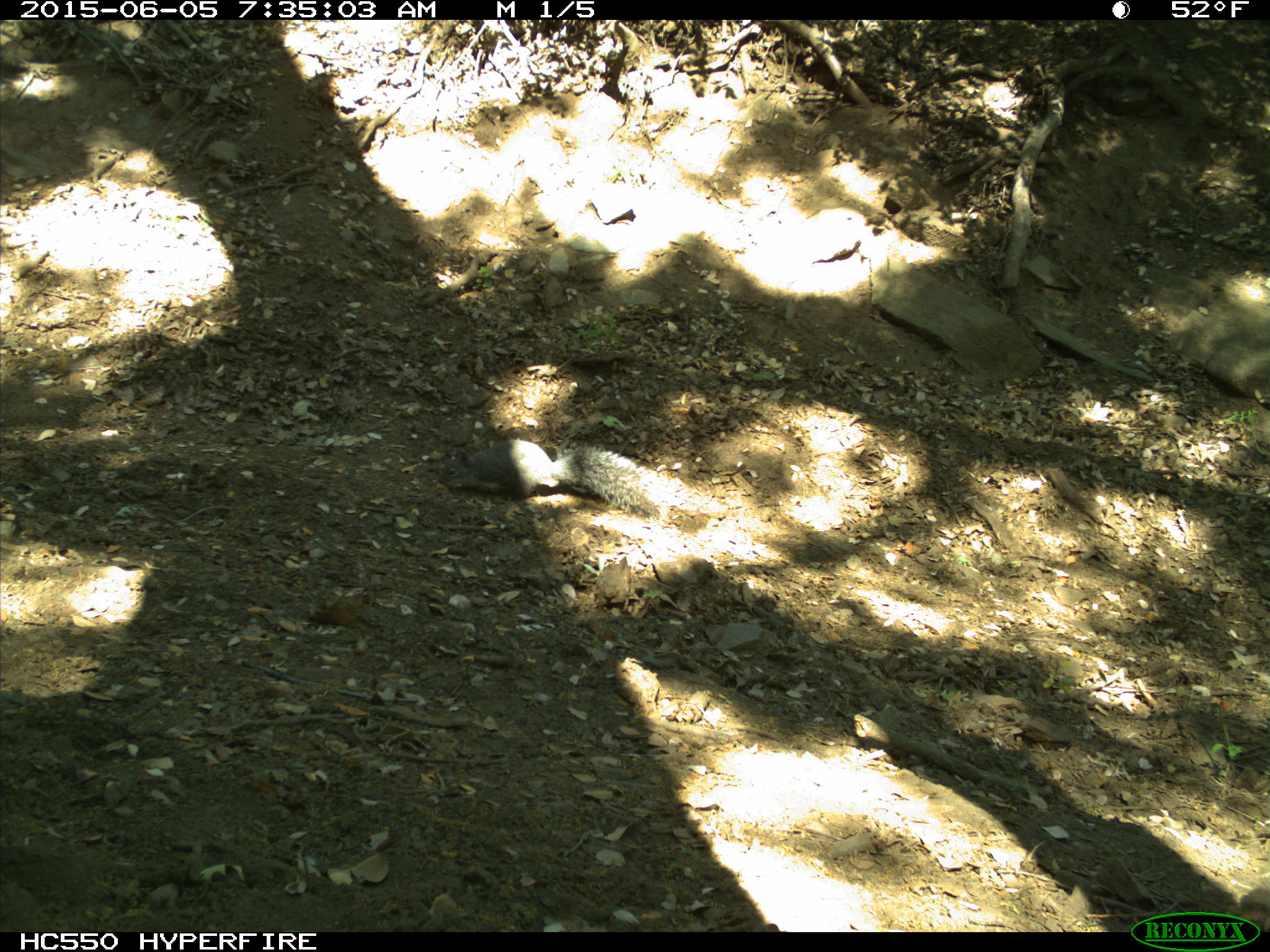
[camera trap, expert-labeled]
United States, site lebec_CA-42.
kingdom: Animalia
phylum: Chordata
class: Mammalia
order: Rodentia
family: Sciuridae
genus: Sciurus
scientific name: Sciurus carolinensis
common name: eastern gray squirrel